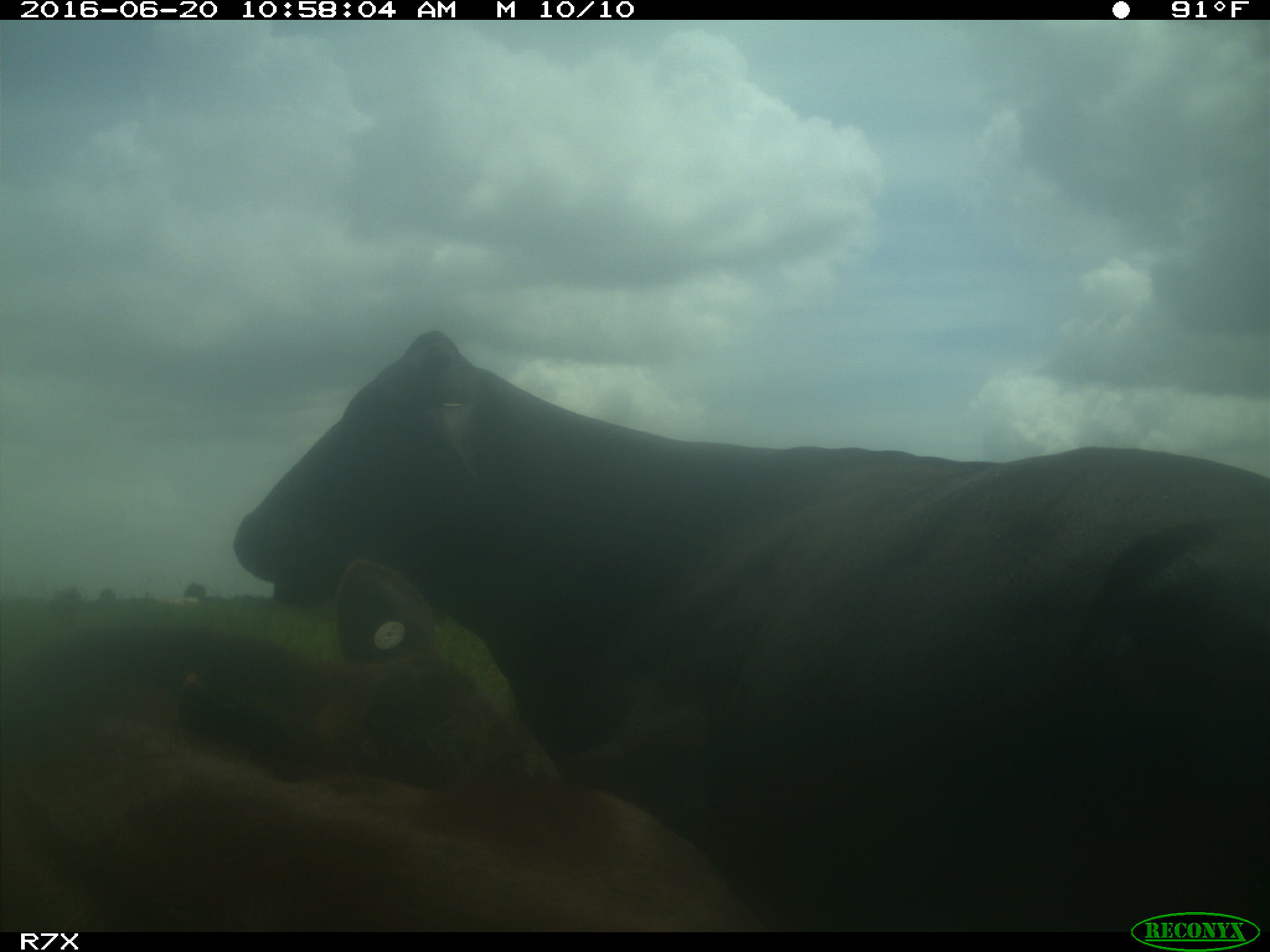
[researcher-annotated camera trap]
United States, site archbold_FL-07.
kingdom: Animalia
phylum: Chordata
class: Mammalia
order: Artiodactyla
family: Bovidae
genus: Bos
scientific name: Bos taurus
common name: domestic cow